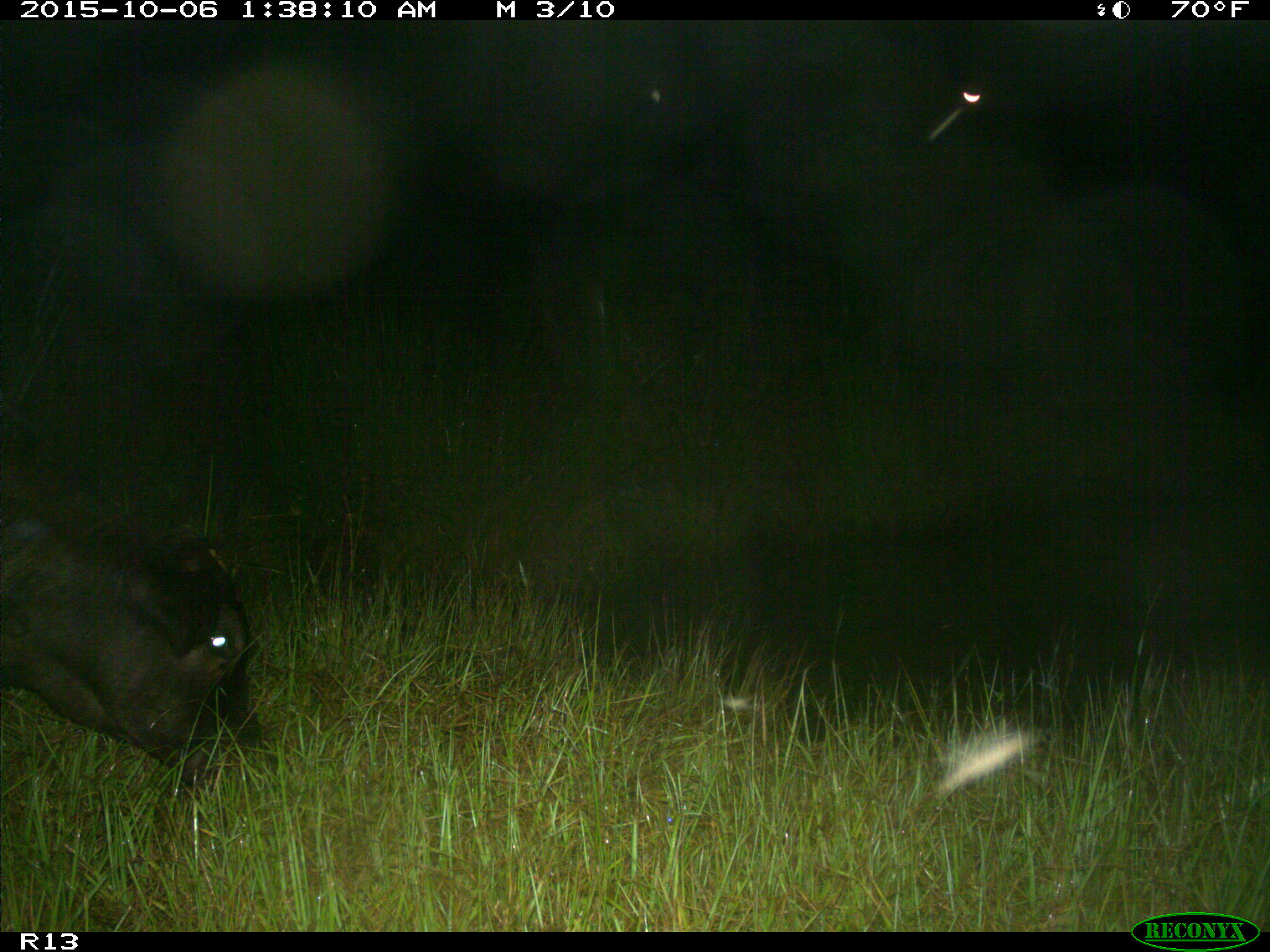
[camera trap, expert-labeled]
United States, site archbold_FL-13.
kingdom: Animalia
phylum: Chordata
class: Mammalia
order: Artiodactyla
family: Bovidae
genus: Bos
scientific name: Bos taurus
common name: domestic cow